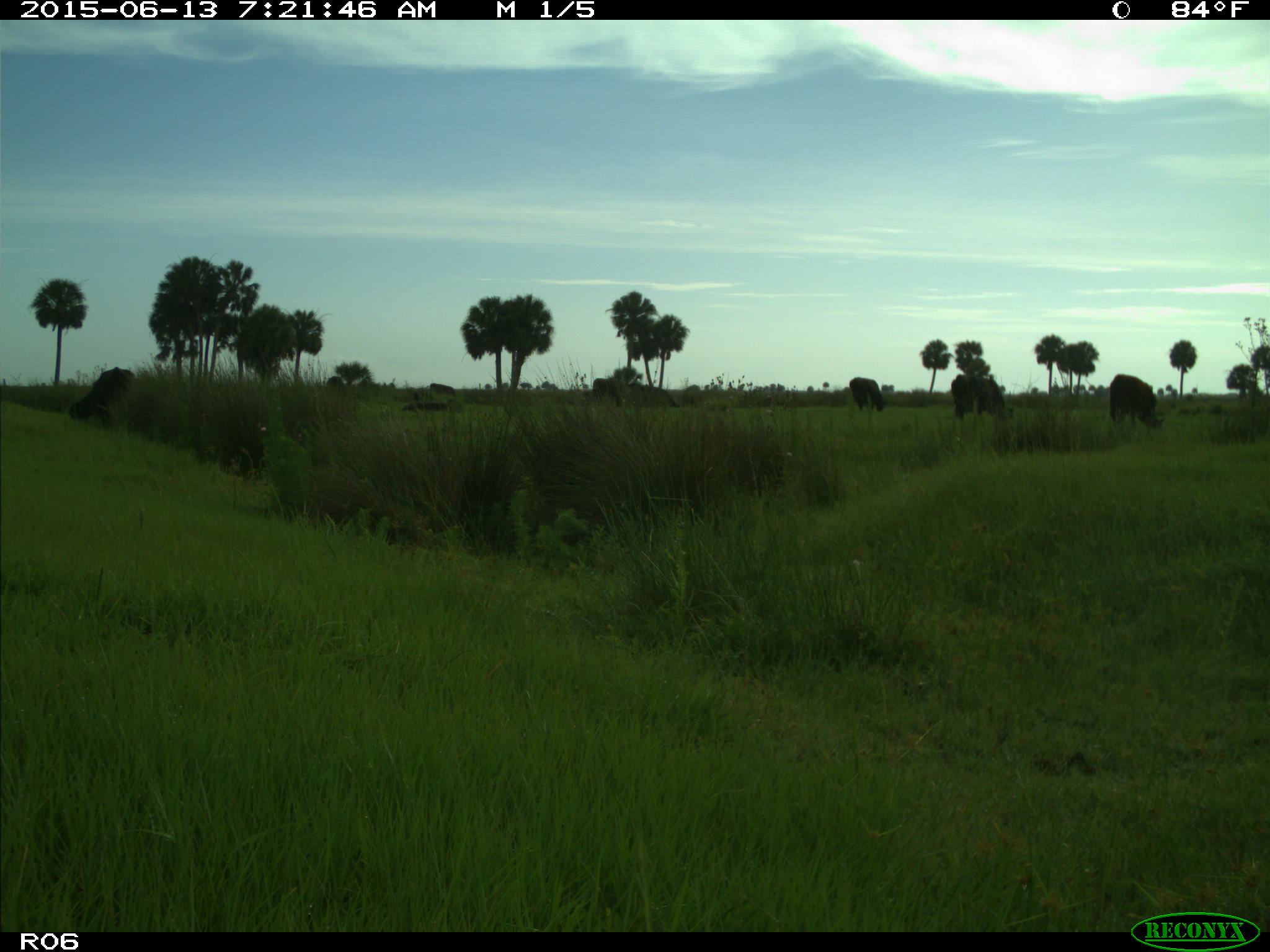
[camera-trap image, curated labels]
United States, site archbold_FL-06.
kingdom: Animalia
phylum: Chordata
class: Mammalia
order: Artiodactyla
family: Bovidae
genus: Bos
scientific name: Bos taurus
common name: domestic cow